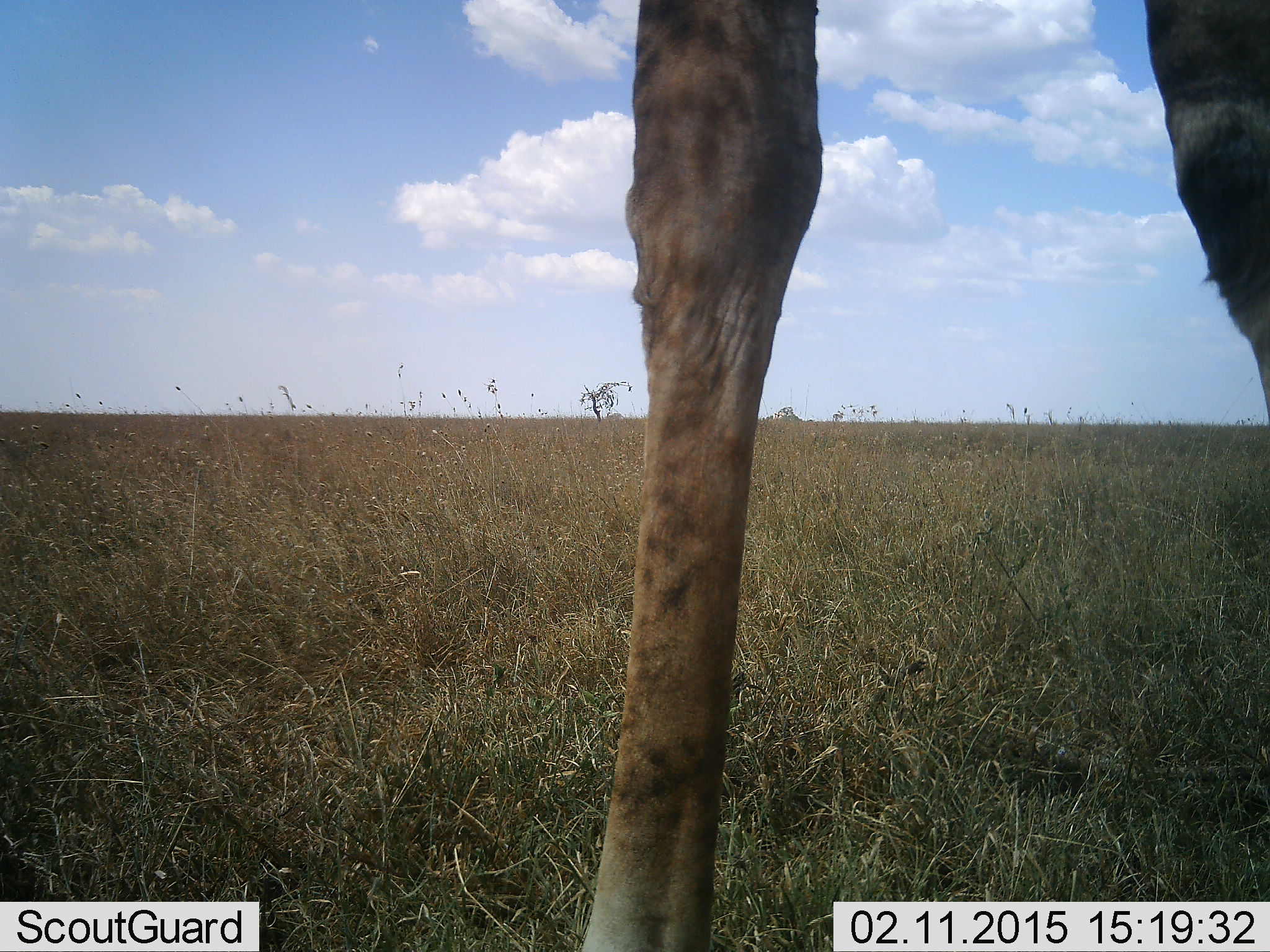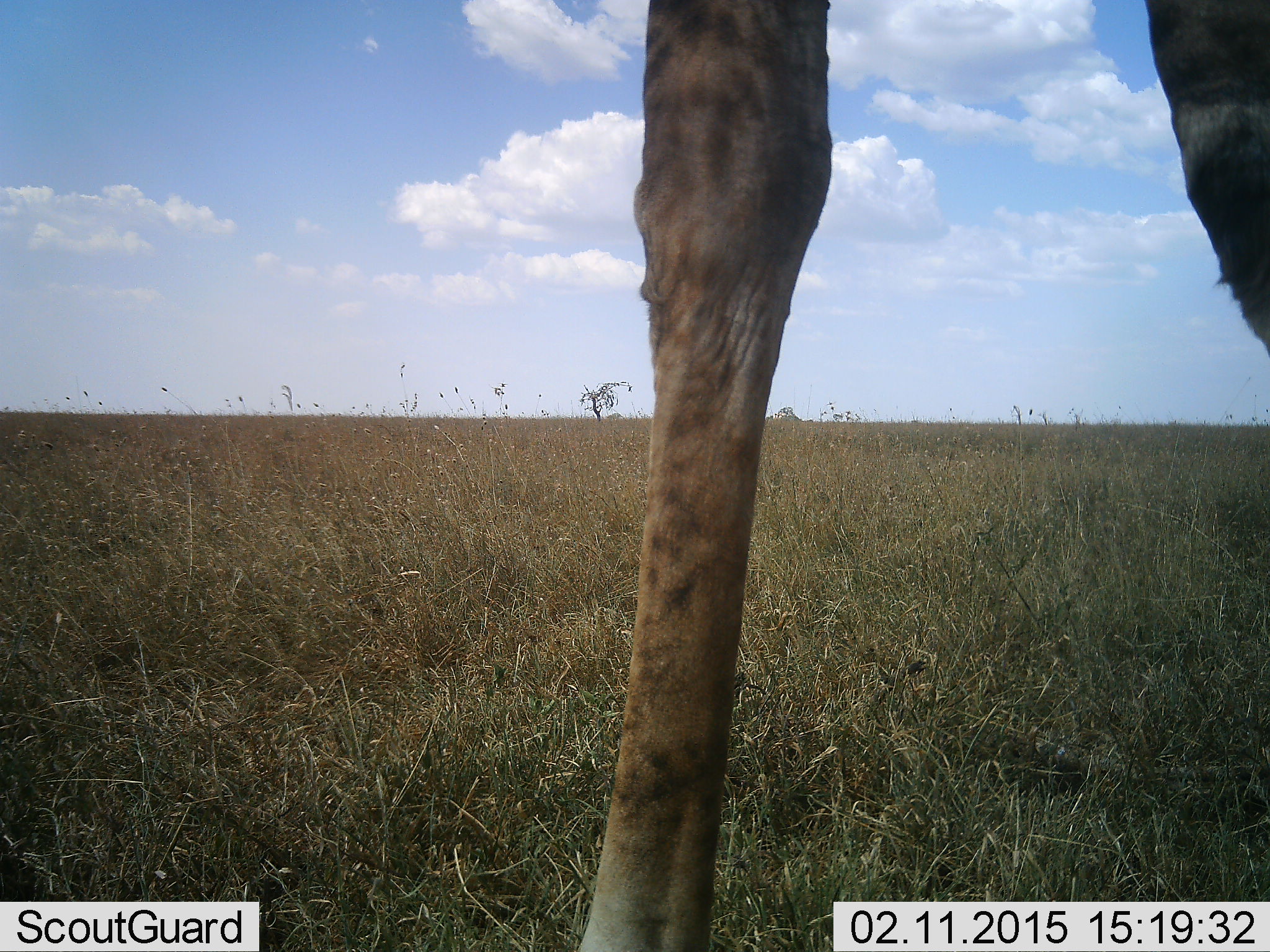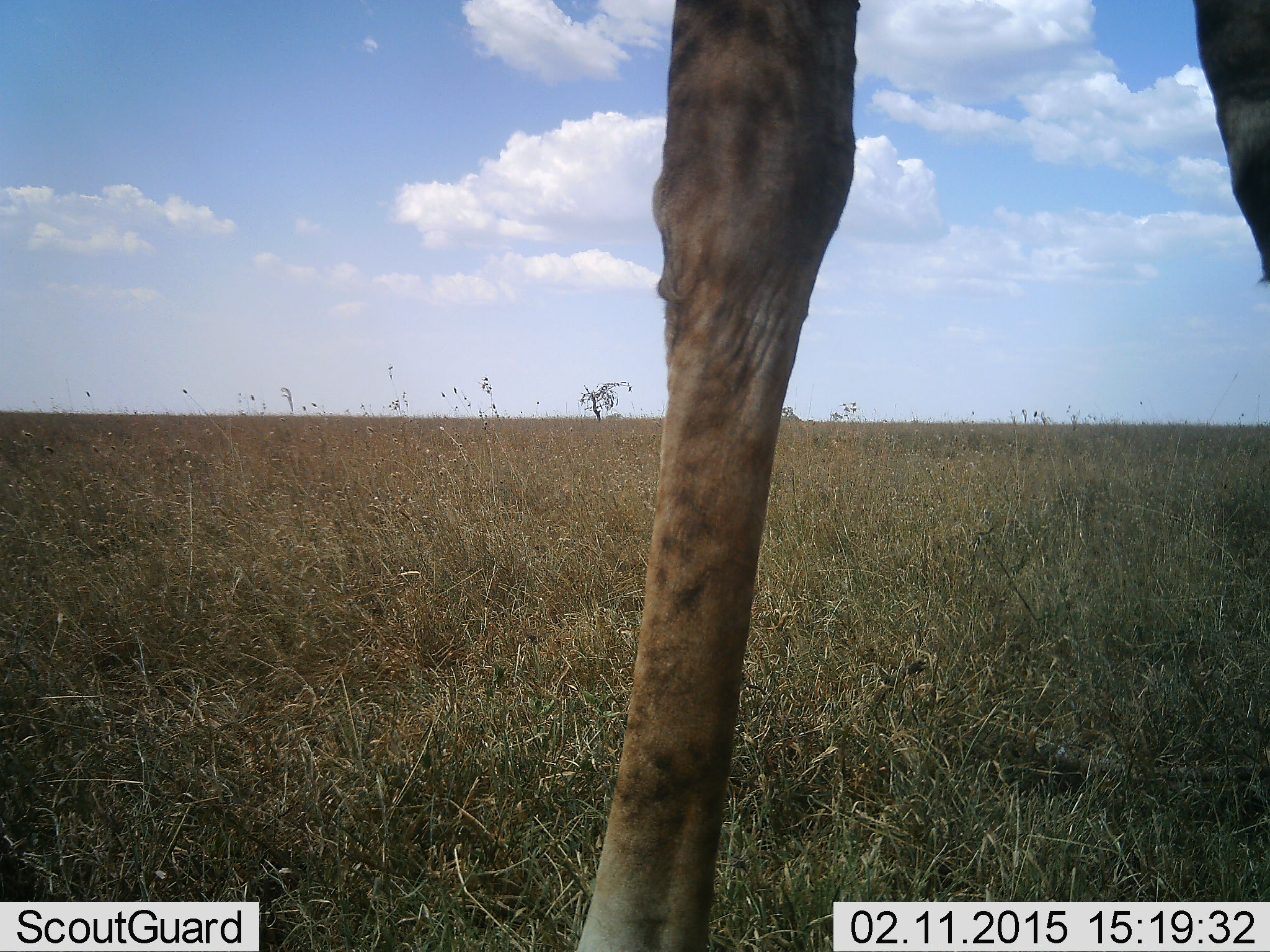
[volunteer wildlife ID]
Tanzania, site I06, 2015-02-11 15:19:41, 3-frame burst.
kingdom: Animalia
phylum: Chordata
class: Mammalia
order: Artiodactyla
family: Giraffidae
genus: Giraffa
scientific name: Giraffa camelopardalis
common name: giraffe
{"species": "giraffe (Giraffa camelopardalis)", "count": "1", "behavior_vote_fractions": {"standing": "90%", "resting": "0%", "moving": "10%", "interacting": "0%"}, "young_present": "0%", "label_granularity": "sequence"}